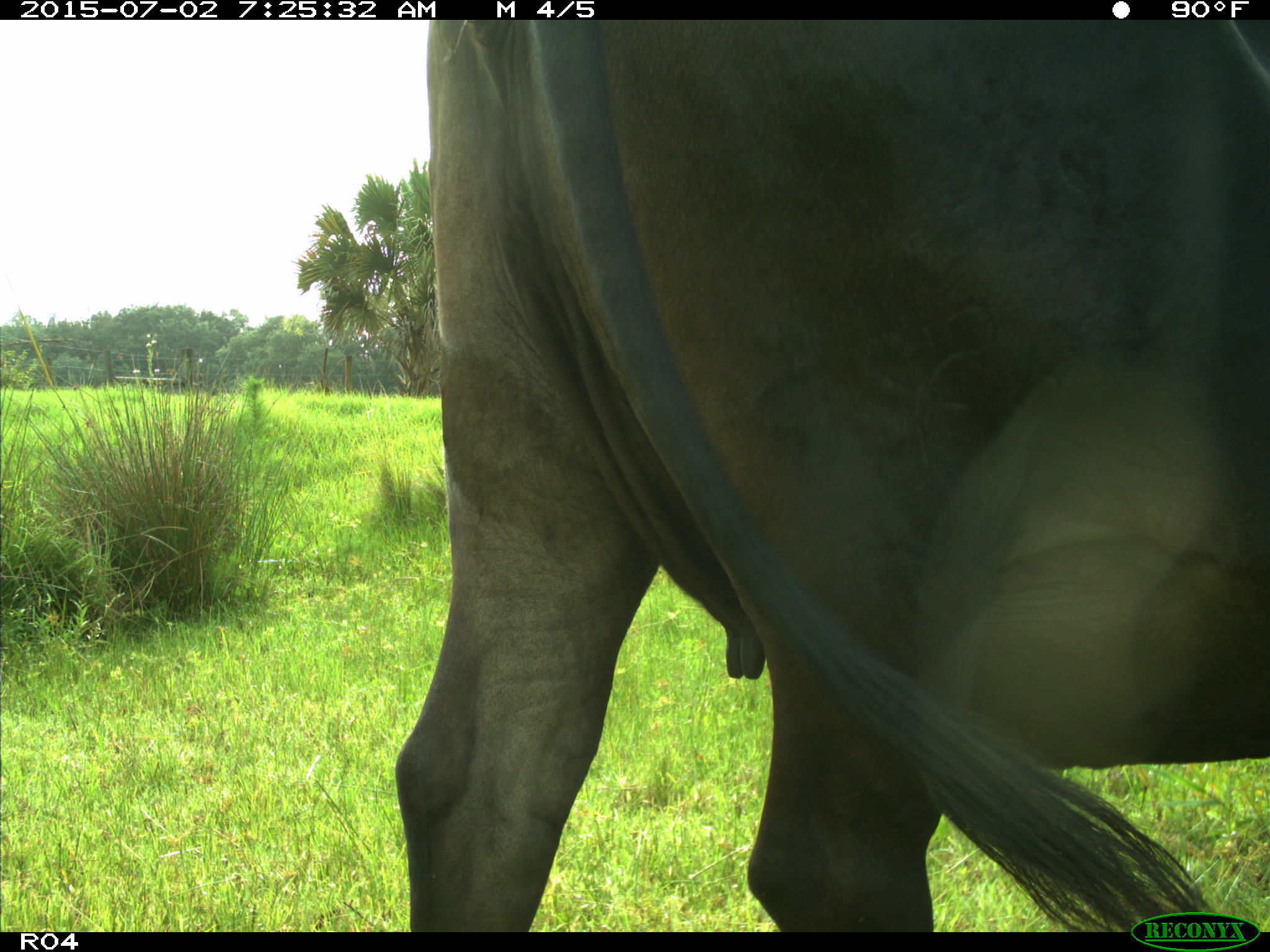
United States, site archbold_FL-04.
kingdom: Animalia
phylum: Chordata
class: Mammalia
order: Artiodactyla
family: Bovidae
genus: Bos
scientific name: Bos taurus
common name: domestic cow